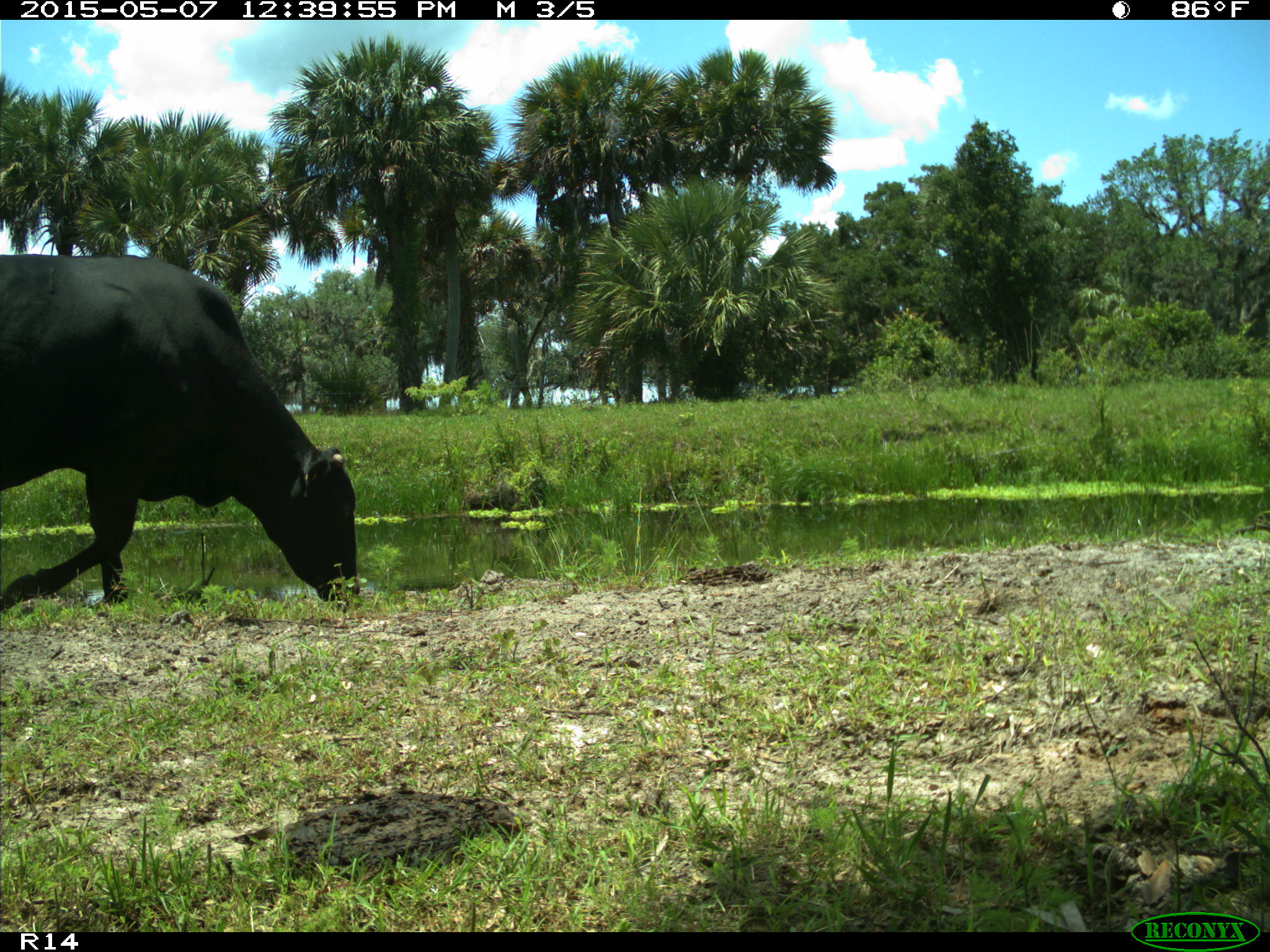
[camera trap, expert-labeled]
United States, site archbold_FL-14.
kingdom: Animalia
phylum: Chordata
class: Mammalia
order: Artiodactyla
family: Bovidae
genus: Bos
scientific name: Bos taurus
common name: domestic cow